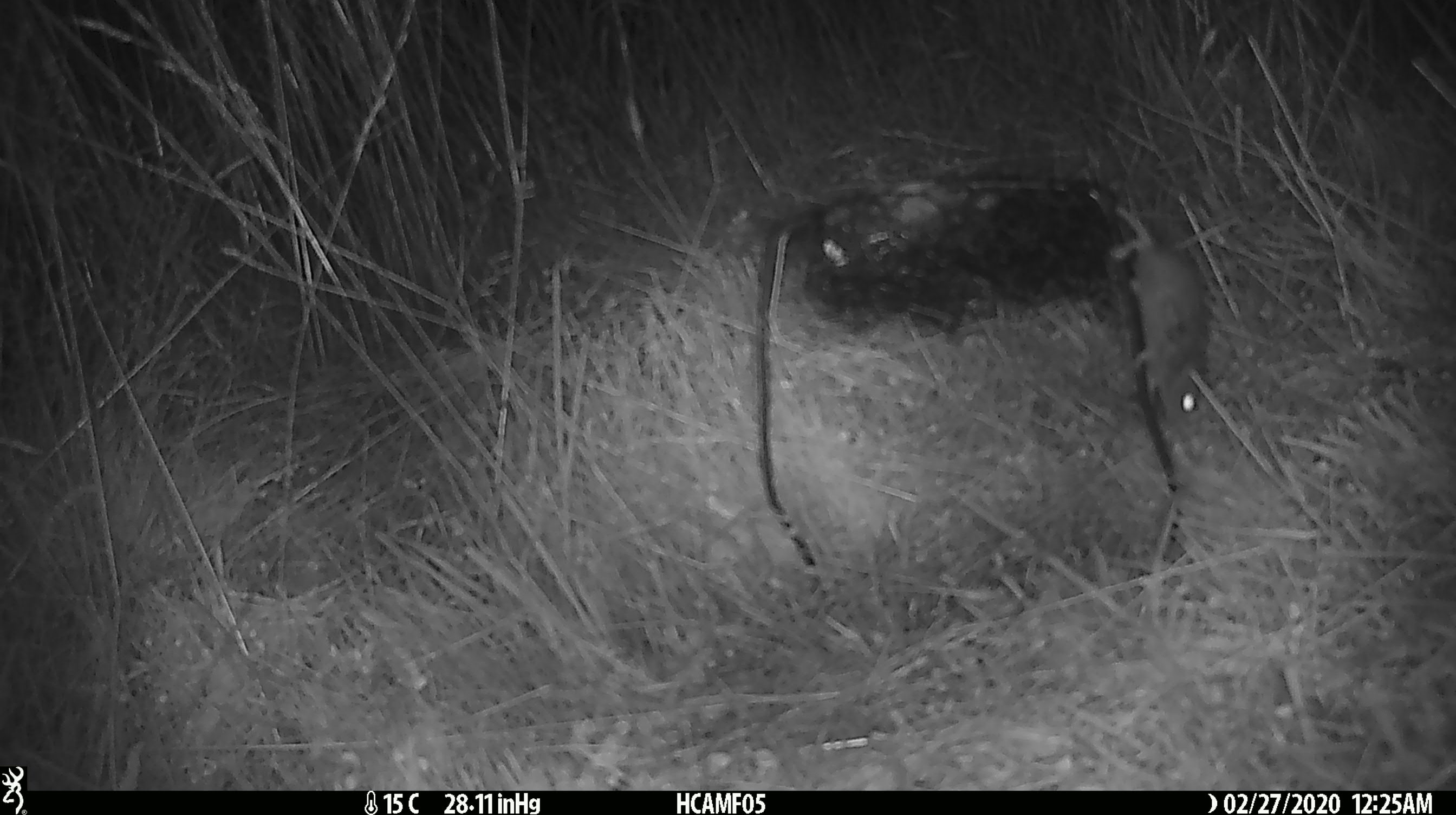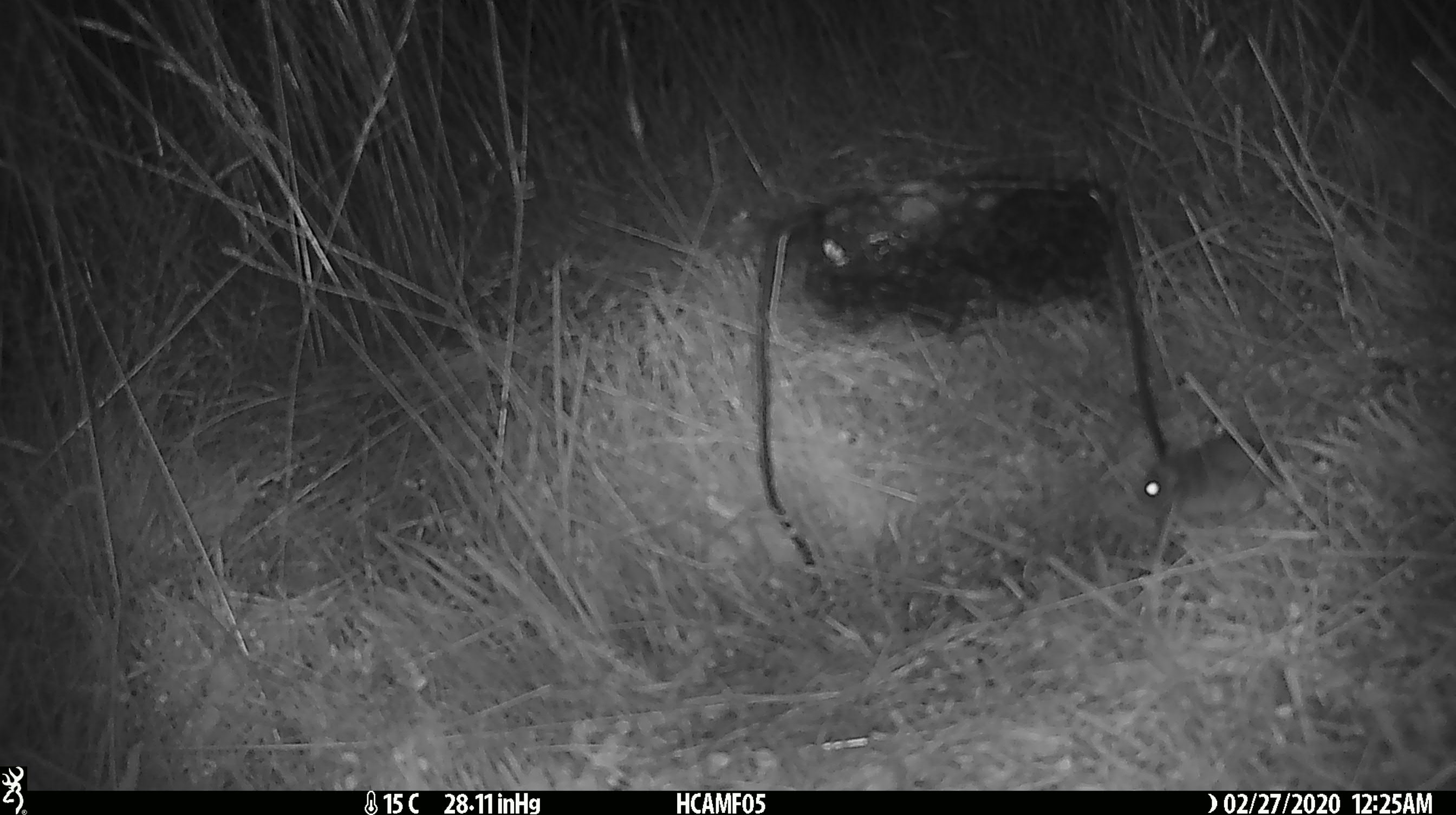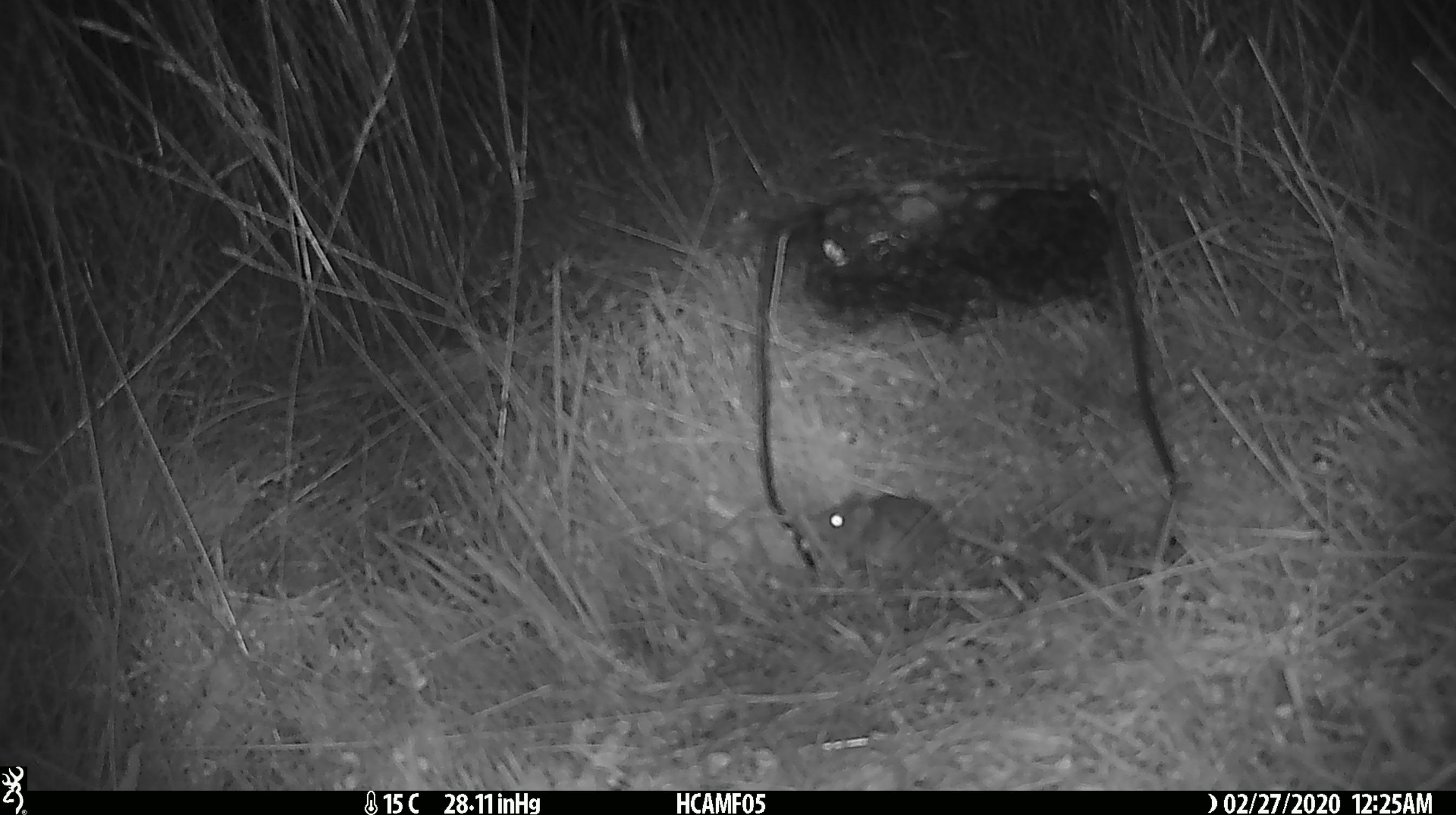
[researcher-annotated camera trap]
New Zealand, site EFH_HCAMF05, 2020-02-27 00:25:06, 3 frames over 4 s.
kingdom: Animalia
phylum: Chordata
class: Mammalia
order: Rodentia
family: Muridae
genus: Mus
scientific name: Mus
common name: mouse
Mouse (Mus).